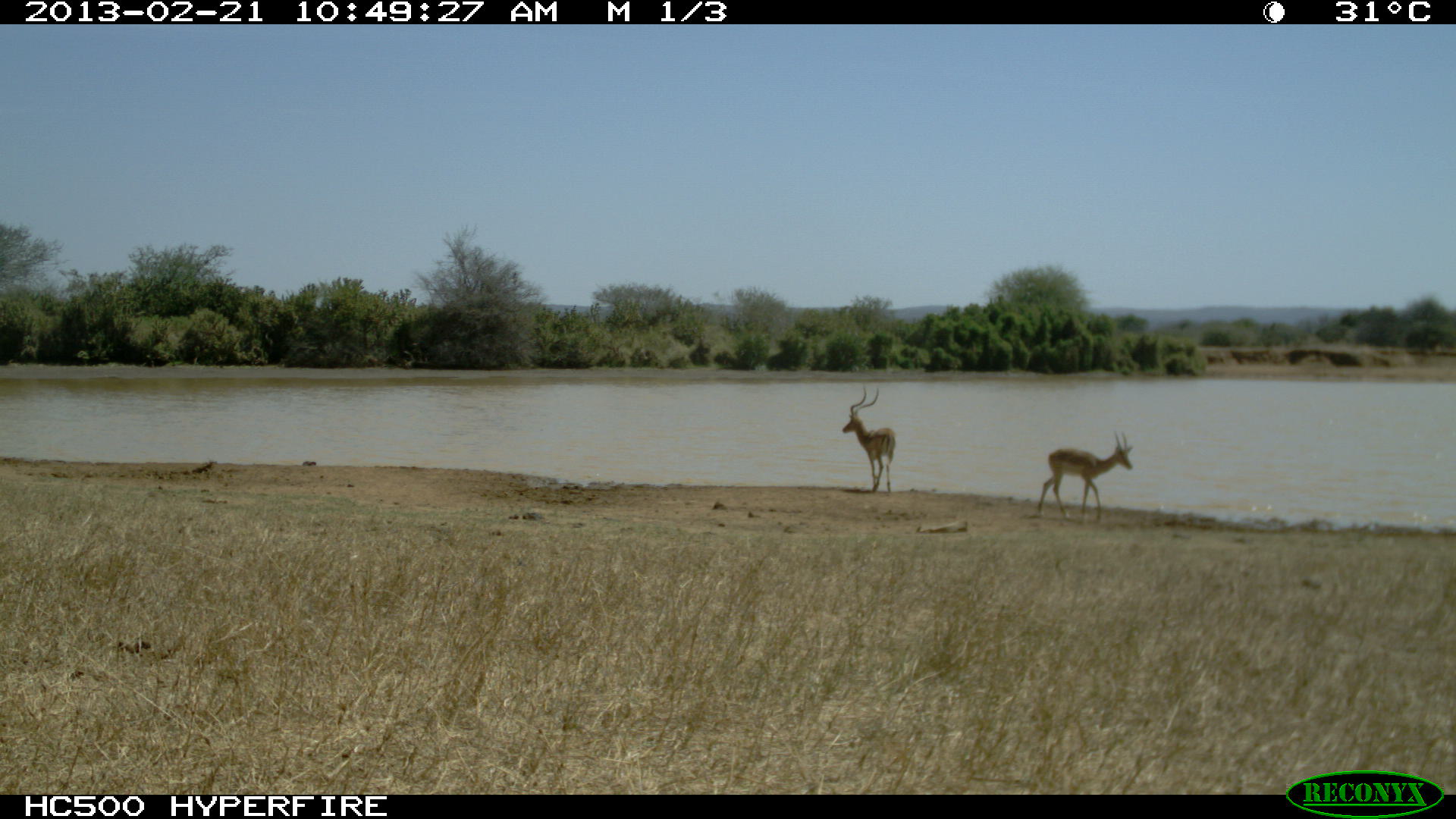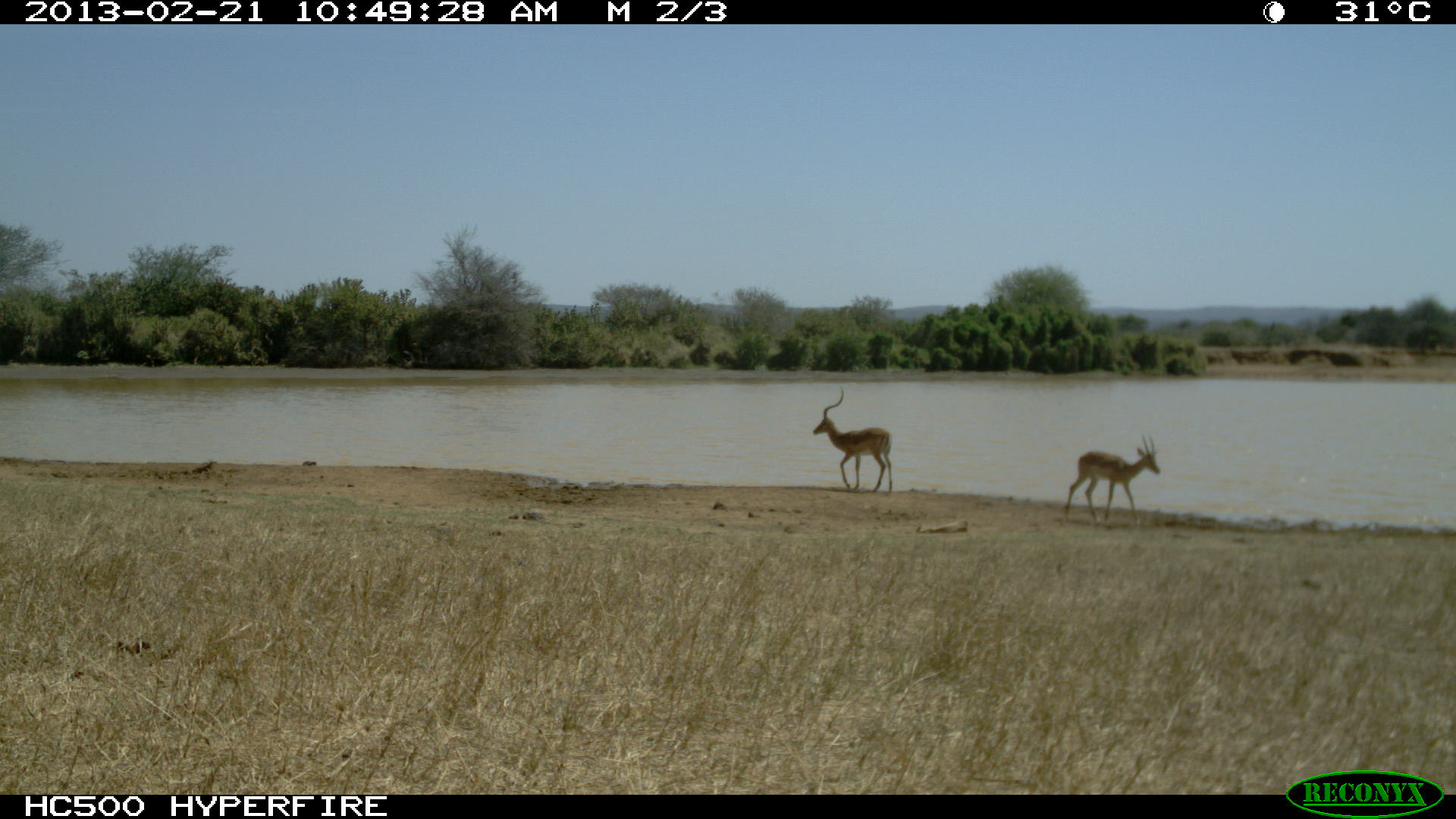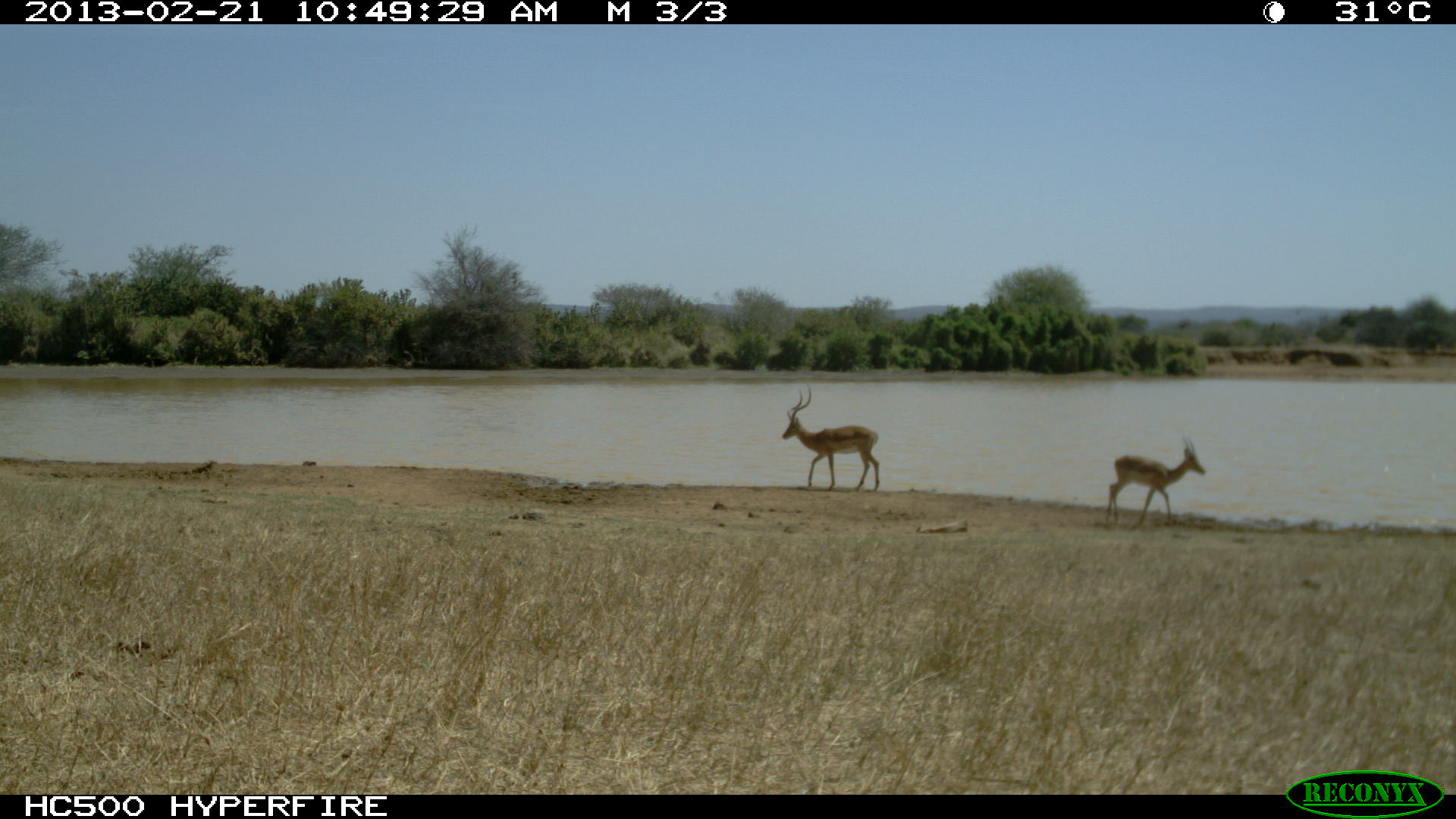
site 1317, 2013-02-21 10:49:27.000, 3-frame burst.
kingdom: Animalia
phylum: Chordata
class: Mammalia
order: Artiodactyla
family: Bovidae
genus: Aepyceros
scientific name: Aepyceros melampus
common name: impala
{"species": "Aepyceros melampus (impala)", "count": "2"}